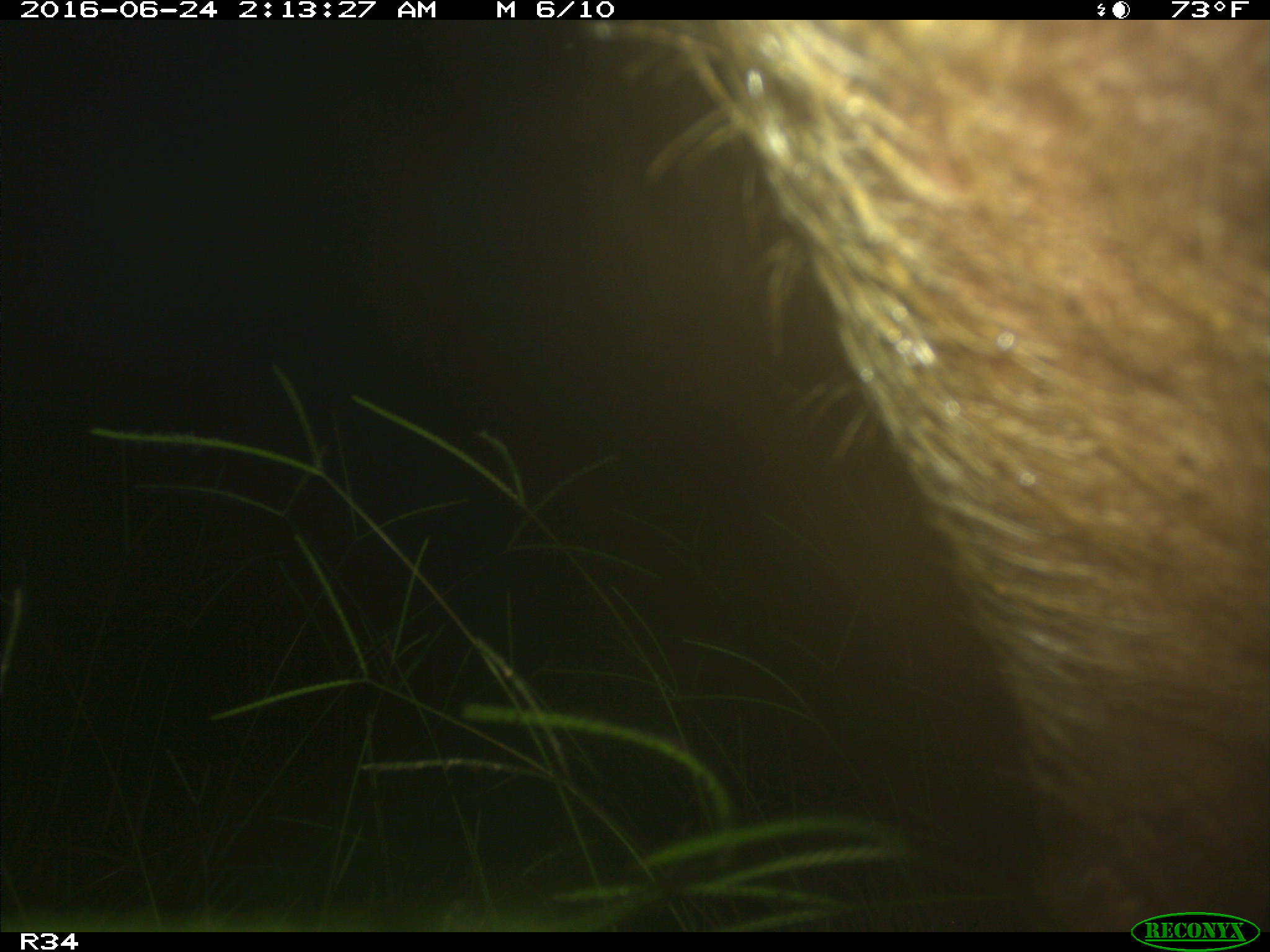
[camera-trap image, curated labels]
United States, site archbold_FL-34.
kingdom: Animalia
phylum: Chordata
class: Mammalia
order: Artiodactyla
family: Suidae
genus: Sus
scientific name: Sus scrofa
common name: wild boar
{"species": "Sus scrofa (wild boar)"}